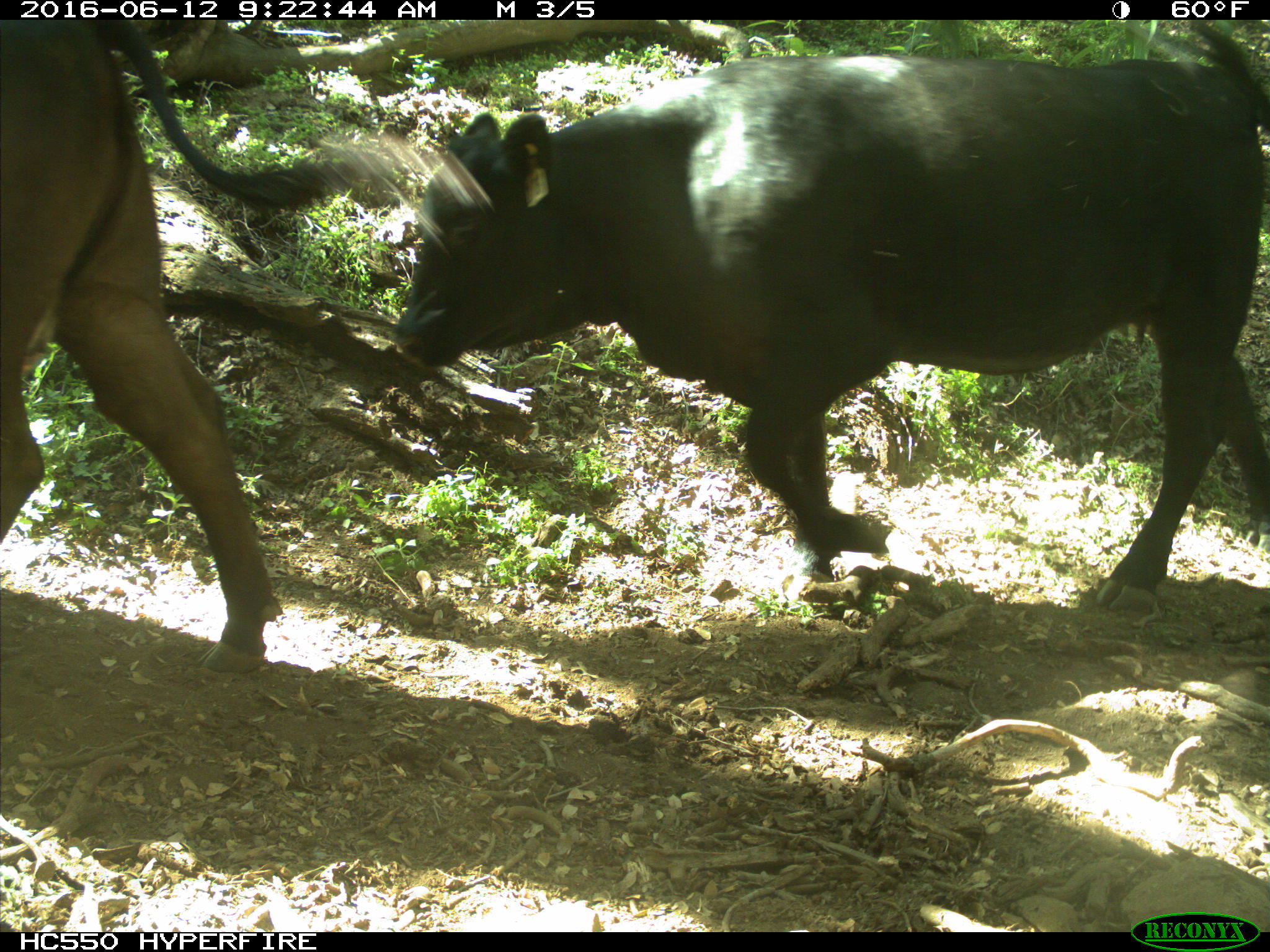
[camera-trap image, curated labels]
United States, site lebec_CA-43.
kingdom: Animalia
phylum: Chordata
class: Mammalia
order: Artiodactyla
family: Bovidae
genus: Bos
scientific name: Bos taurus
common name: domestic cow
Bos taurus (domestic cow).